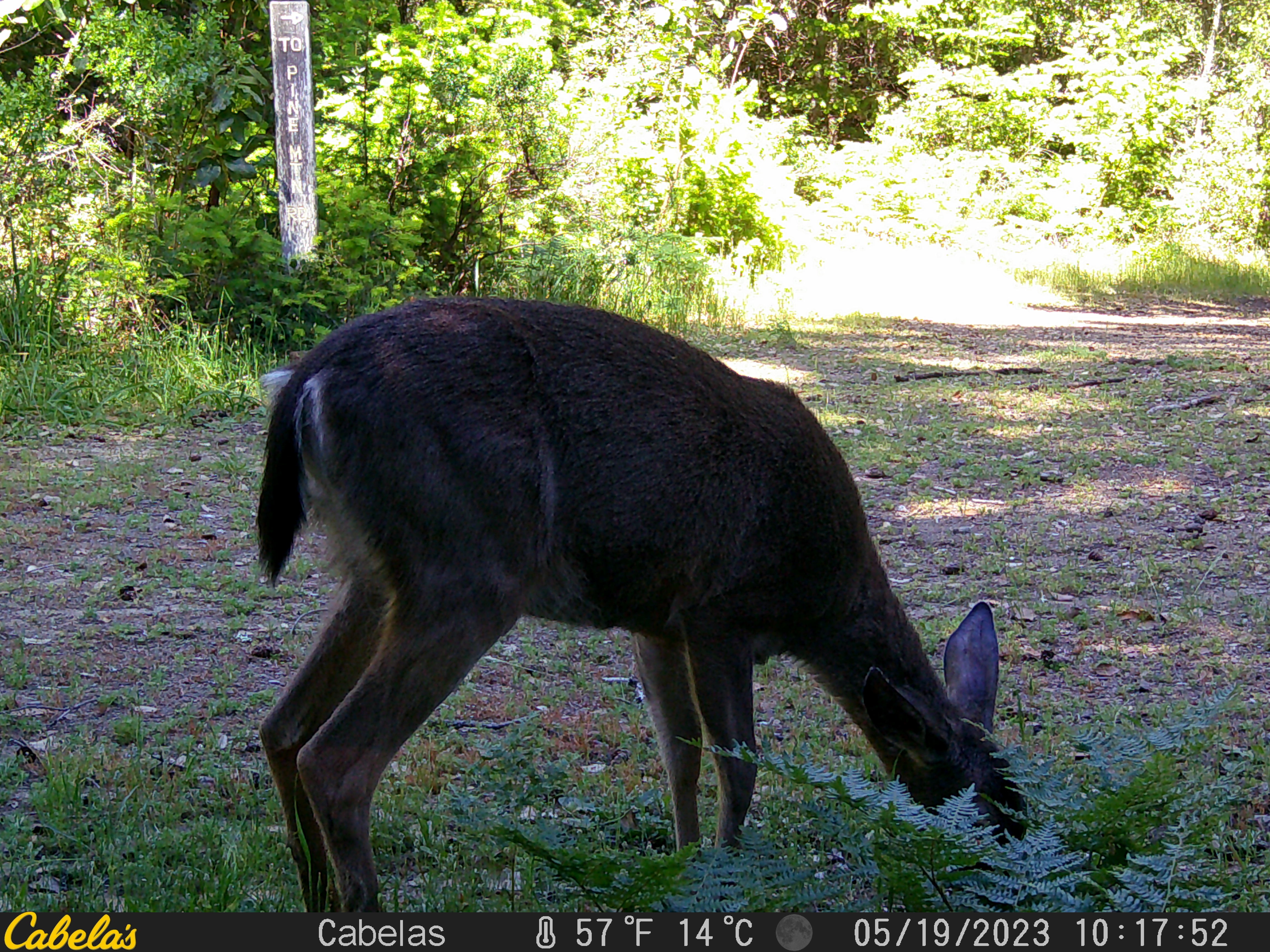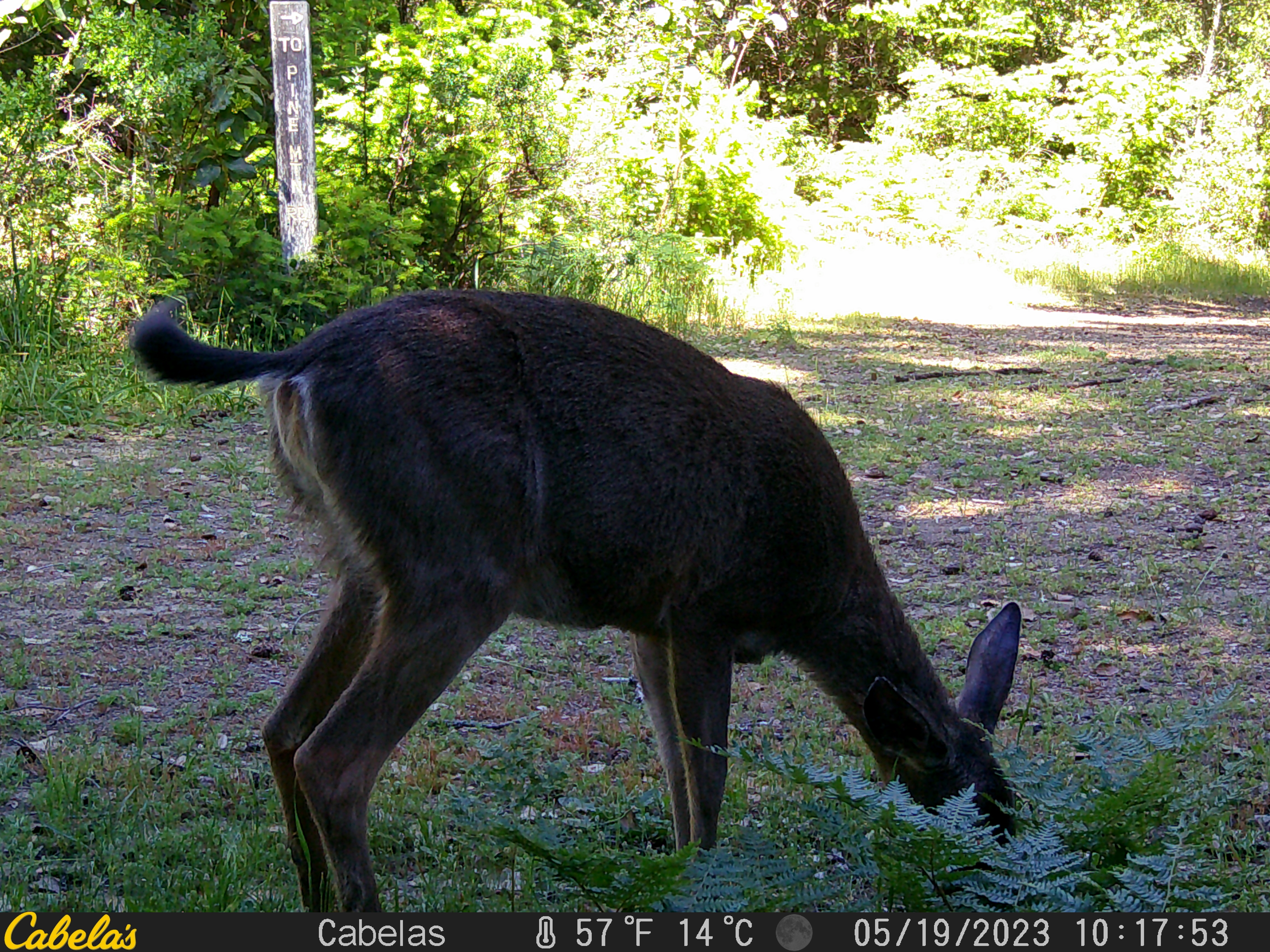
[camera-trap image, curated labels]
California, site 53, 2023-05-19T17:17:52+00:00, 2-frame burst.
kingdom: Animalia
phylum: Chordata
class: Mammalia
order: Artiodactyla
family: Cervidae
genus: Odocoileus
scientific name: Odocoileus hemionus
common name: mule deer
Mule deer (Odocoileus hemionus).